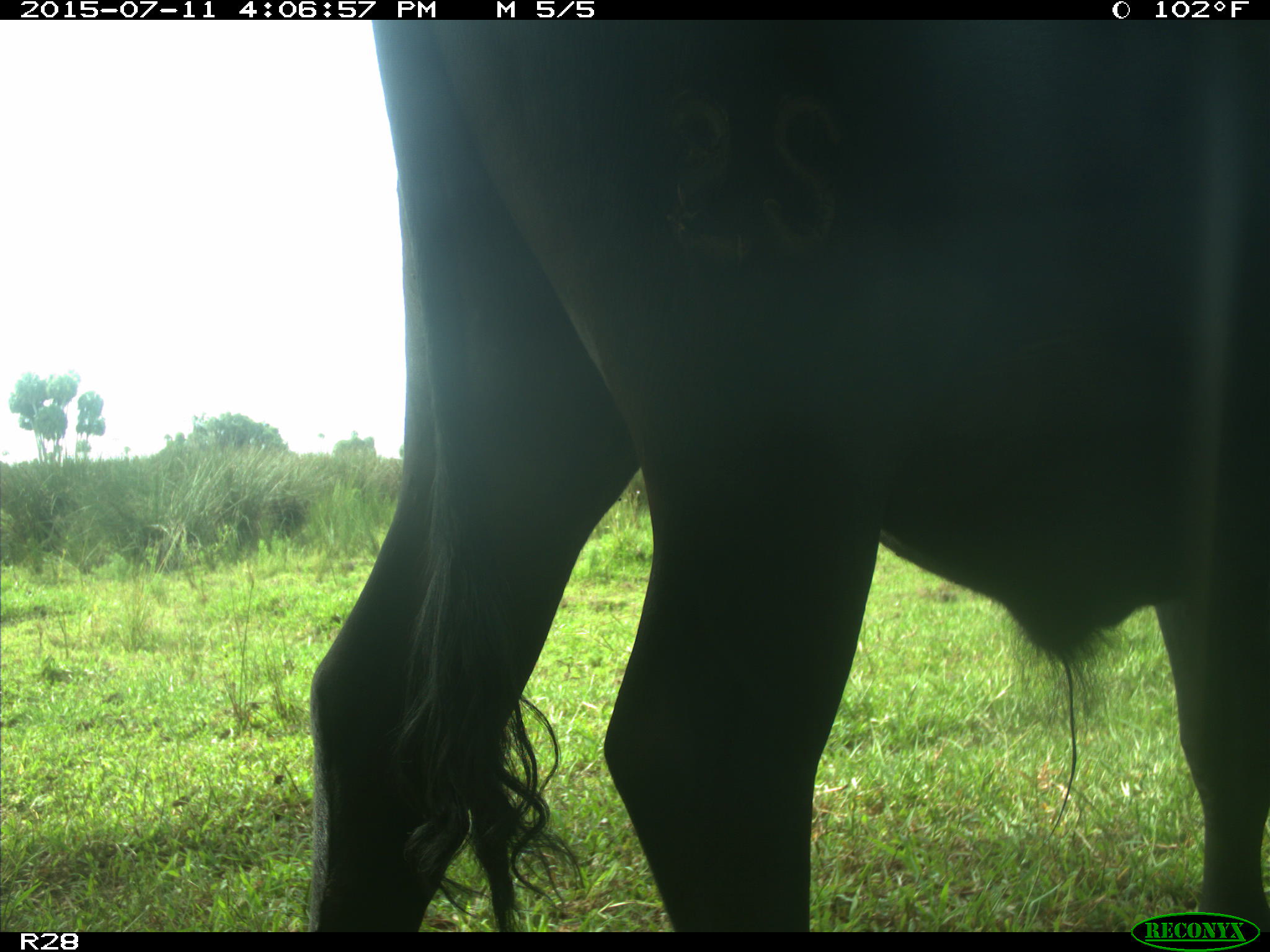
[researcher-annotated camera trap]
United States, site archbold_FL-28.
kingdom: Animalia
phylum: Chordata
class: Mammalia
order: Artiodactyla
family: Bovidae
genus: Bos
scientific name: Bos taurus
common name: domestic cow